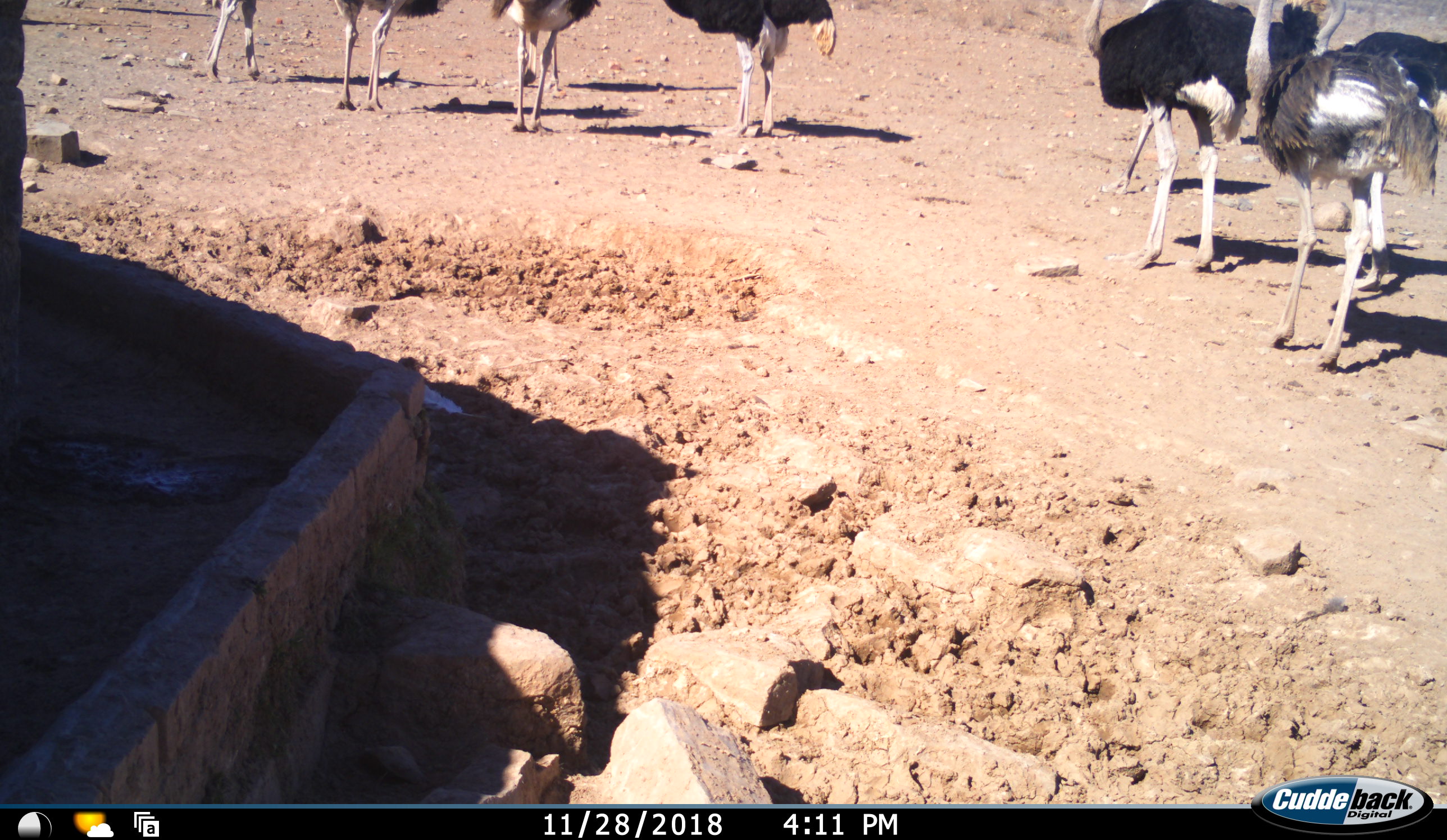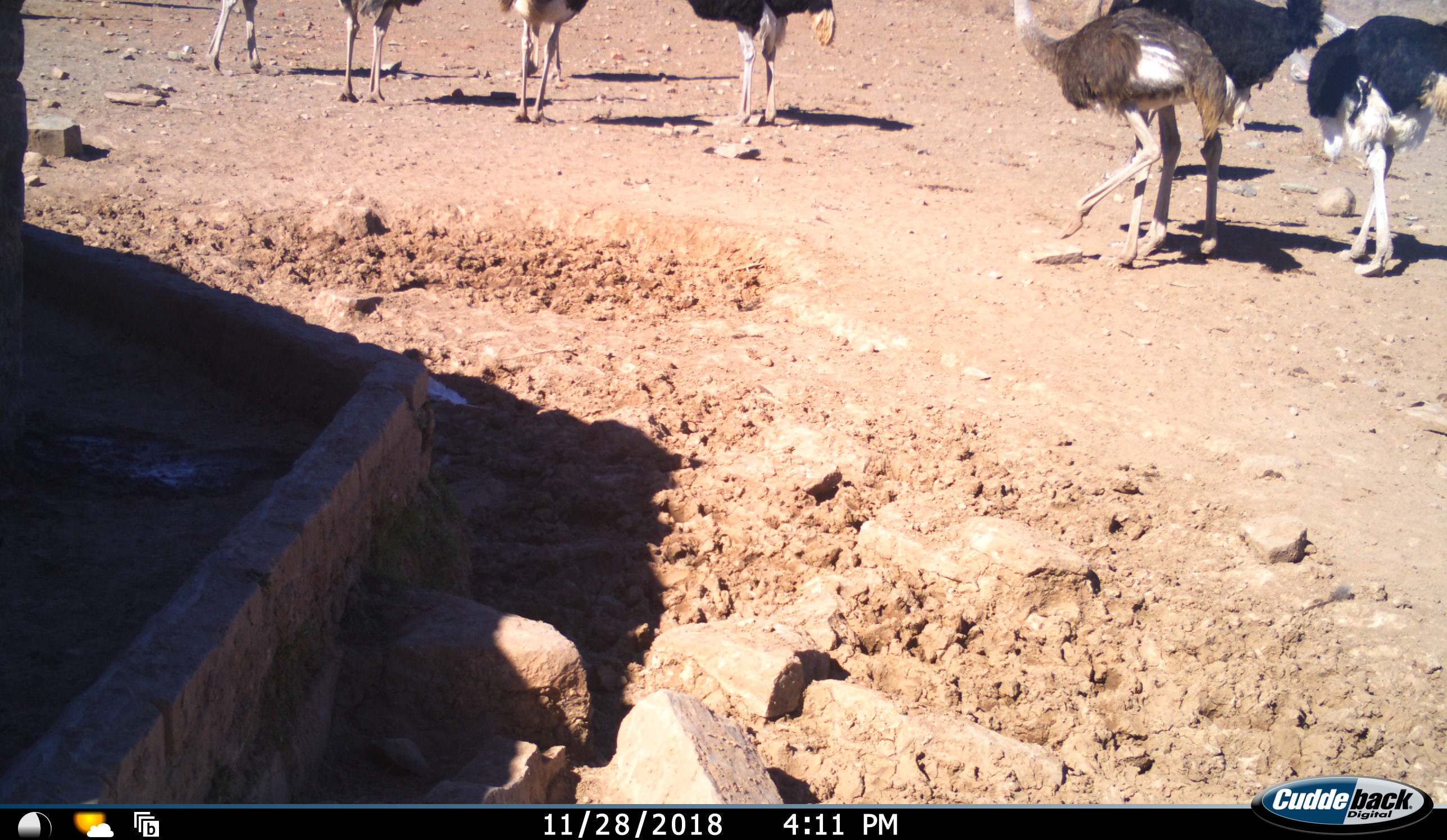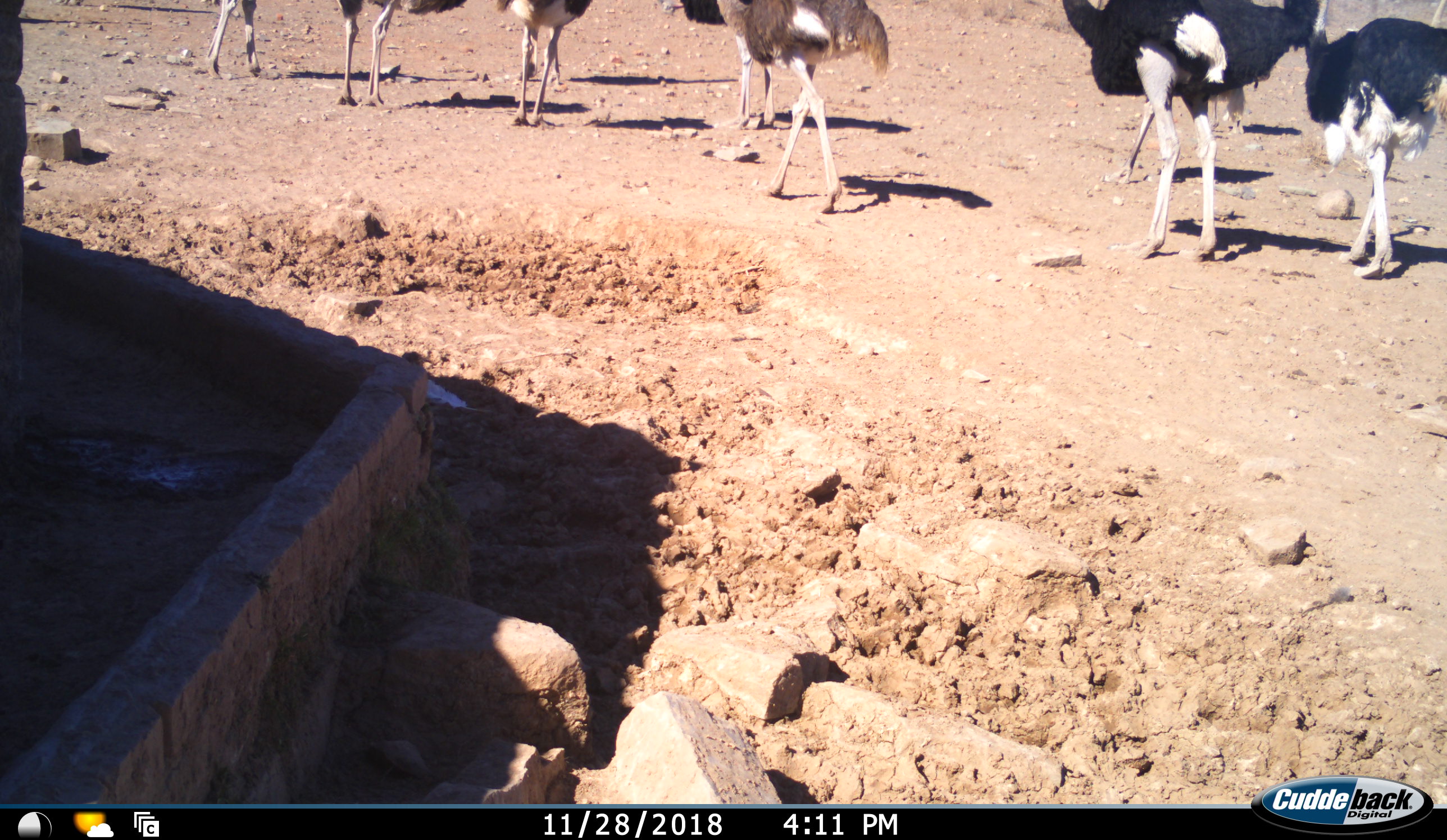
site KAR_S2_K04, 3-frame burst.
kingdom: Animalia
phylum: Chordata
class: Aves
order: Struthioniformes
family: Struthionidae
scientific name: Struthionidae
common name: ostrich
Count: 9.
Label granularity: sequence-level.